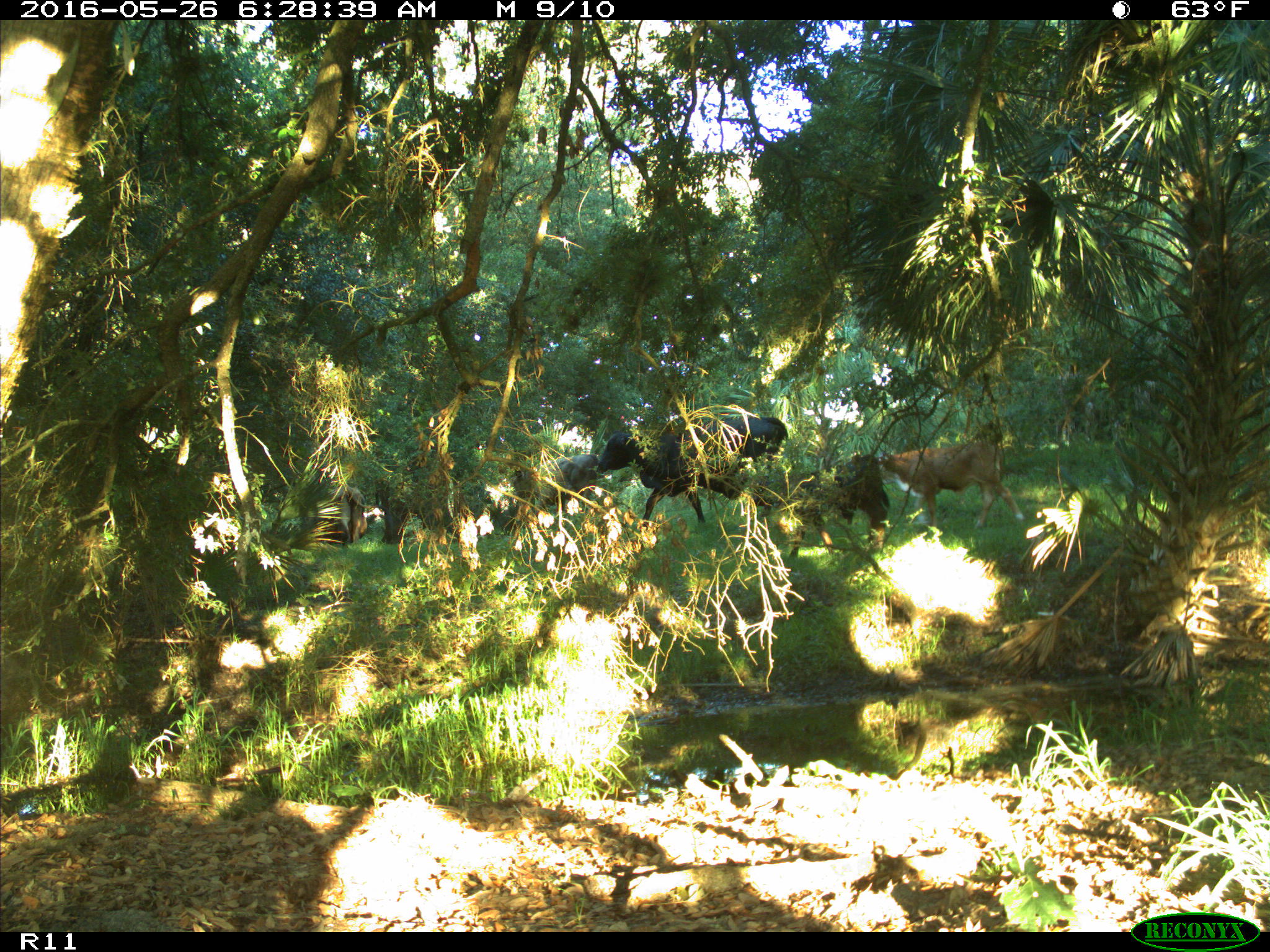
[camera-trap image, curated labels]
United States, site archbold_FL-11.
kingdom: Animalia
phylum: Chordata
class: Mammalia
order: Artiodactyla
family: Bovidae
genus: Bos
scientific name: Bos taurus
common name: domestic cow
Bos taurus (domestic cow).